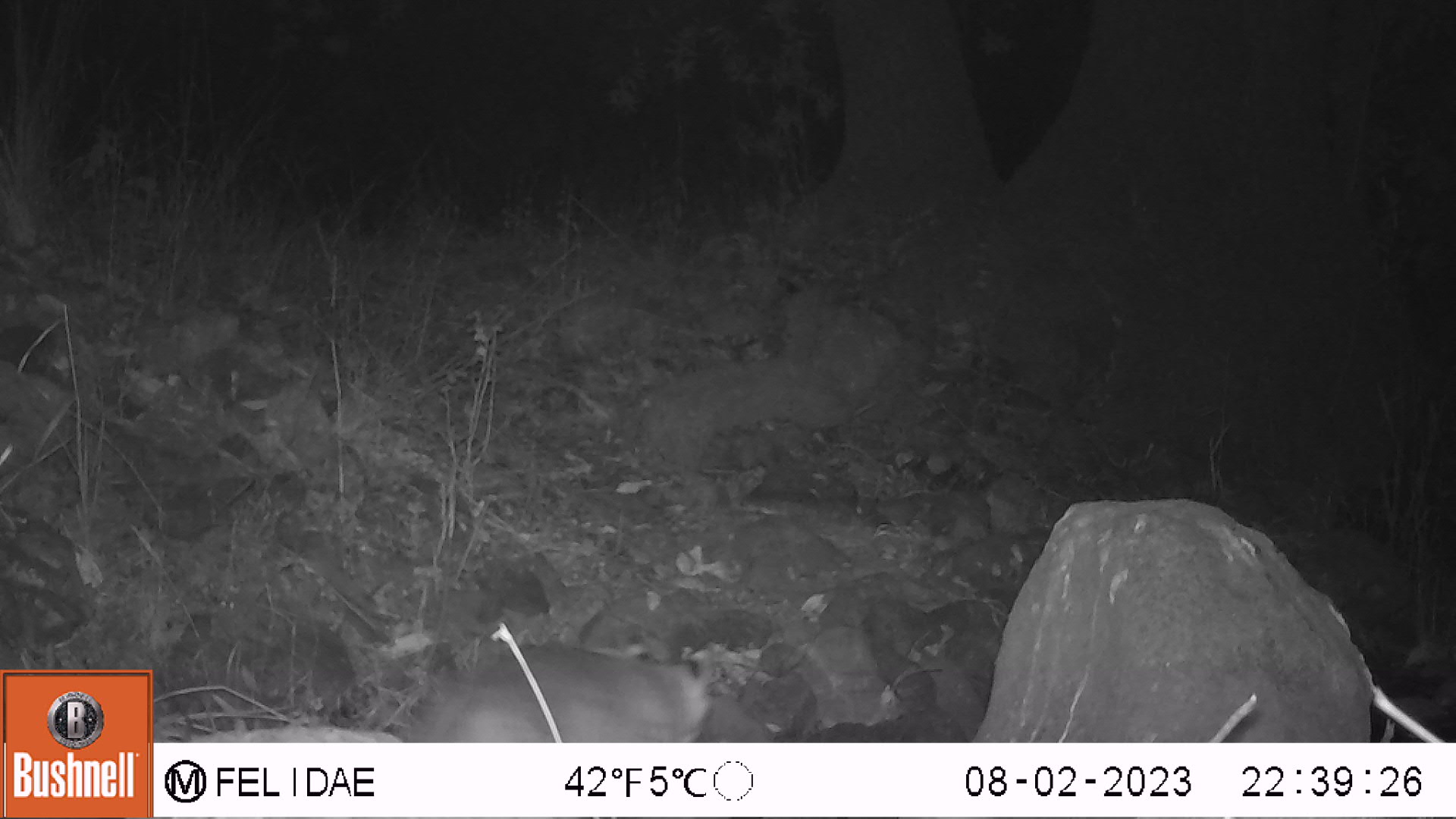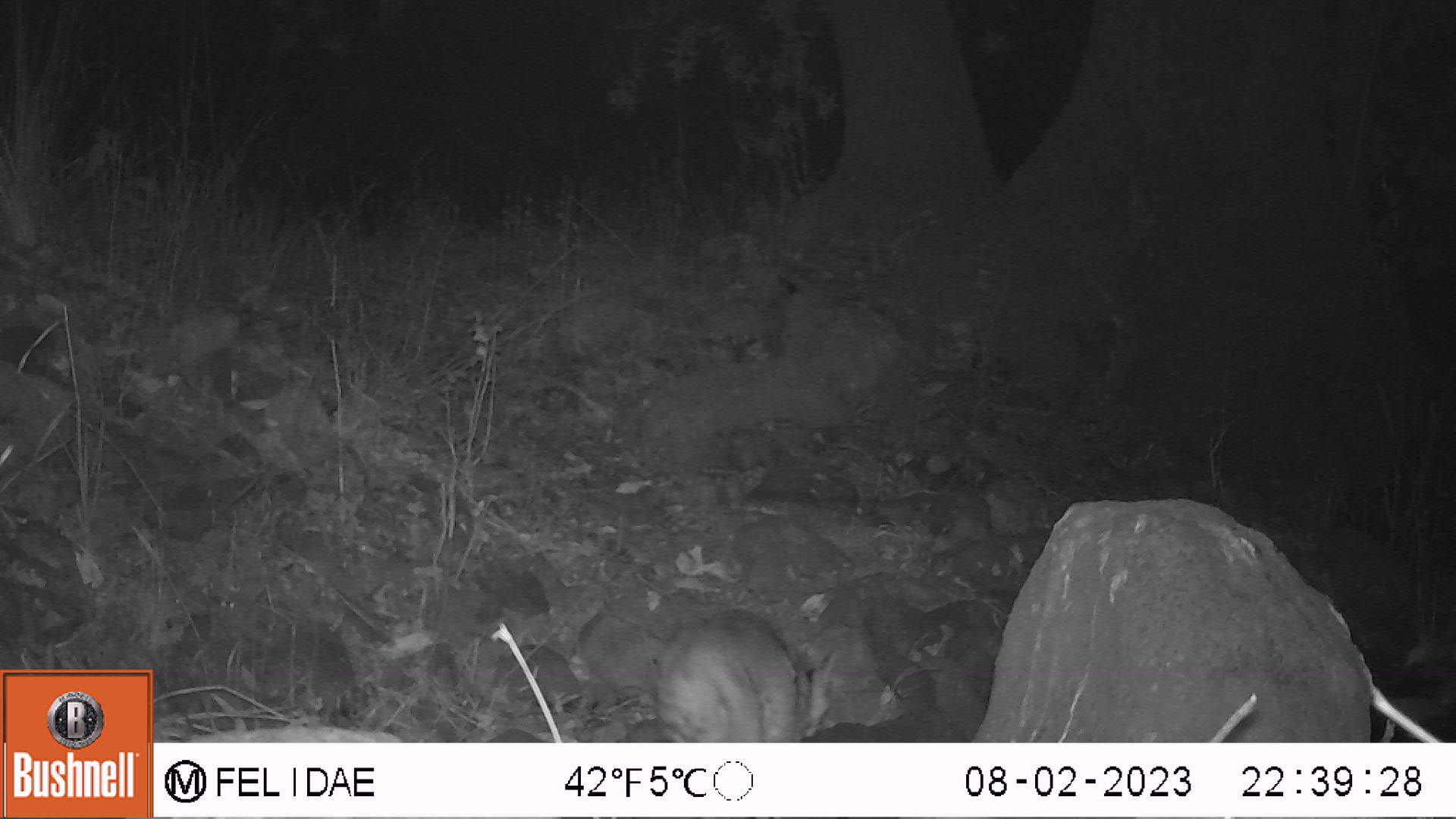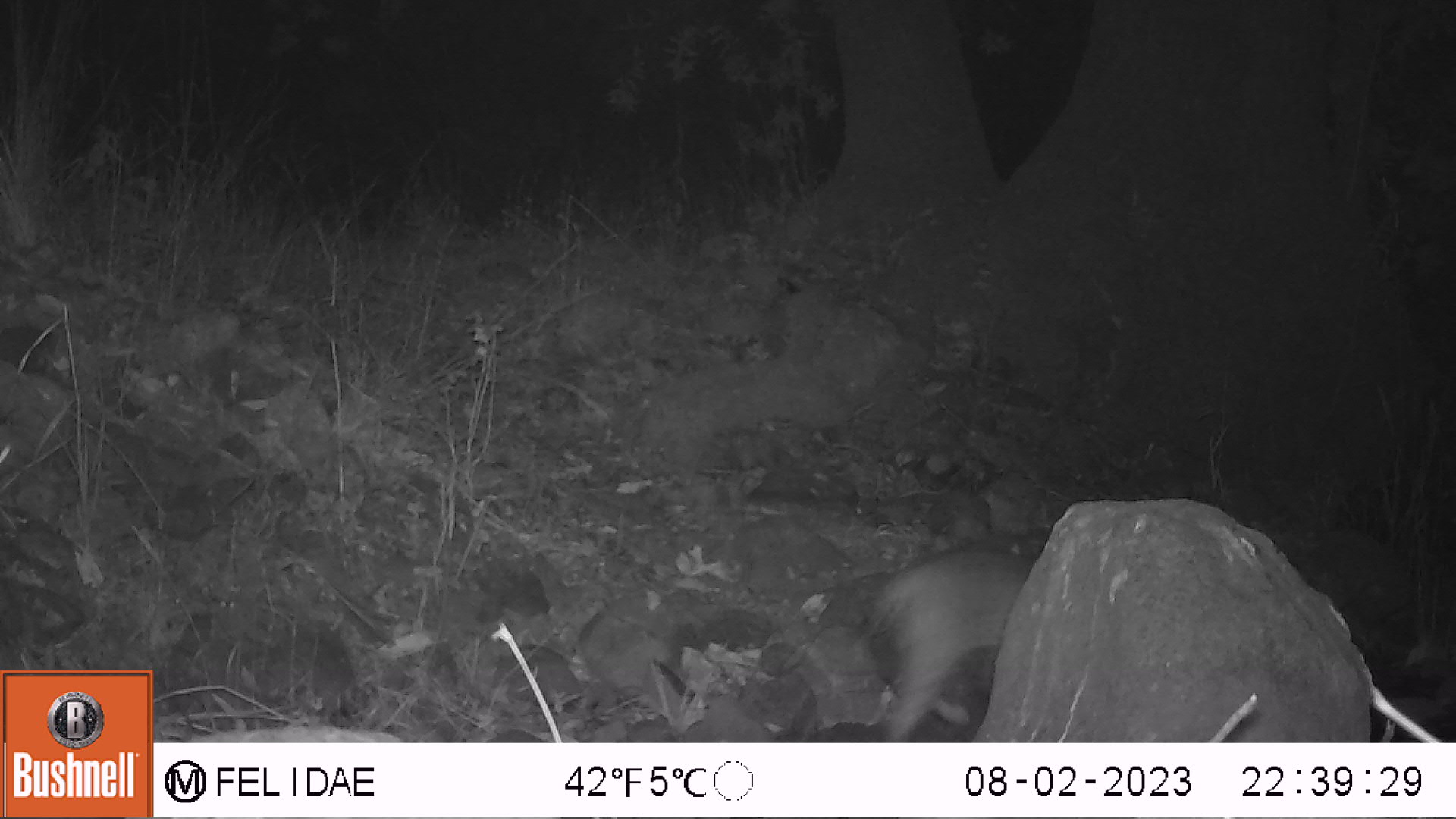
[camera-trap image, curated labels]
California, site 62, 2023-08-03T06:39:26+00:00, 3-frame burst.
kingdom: Animalia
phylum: Chordata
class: Mammalia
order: Carnivora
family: Felidae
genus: Lynx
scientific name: Lynx rufus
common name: bobcat